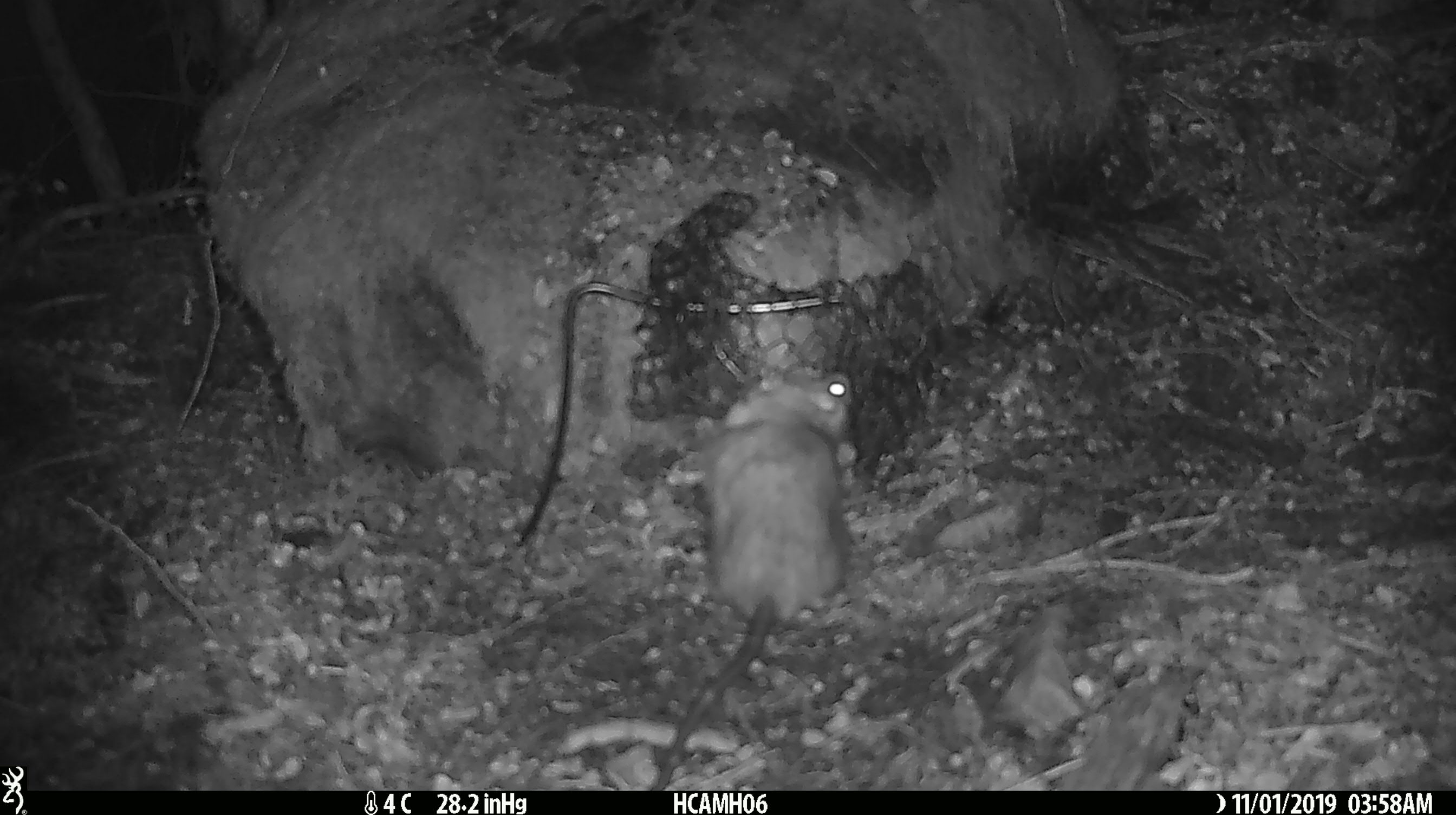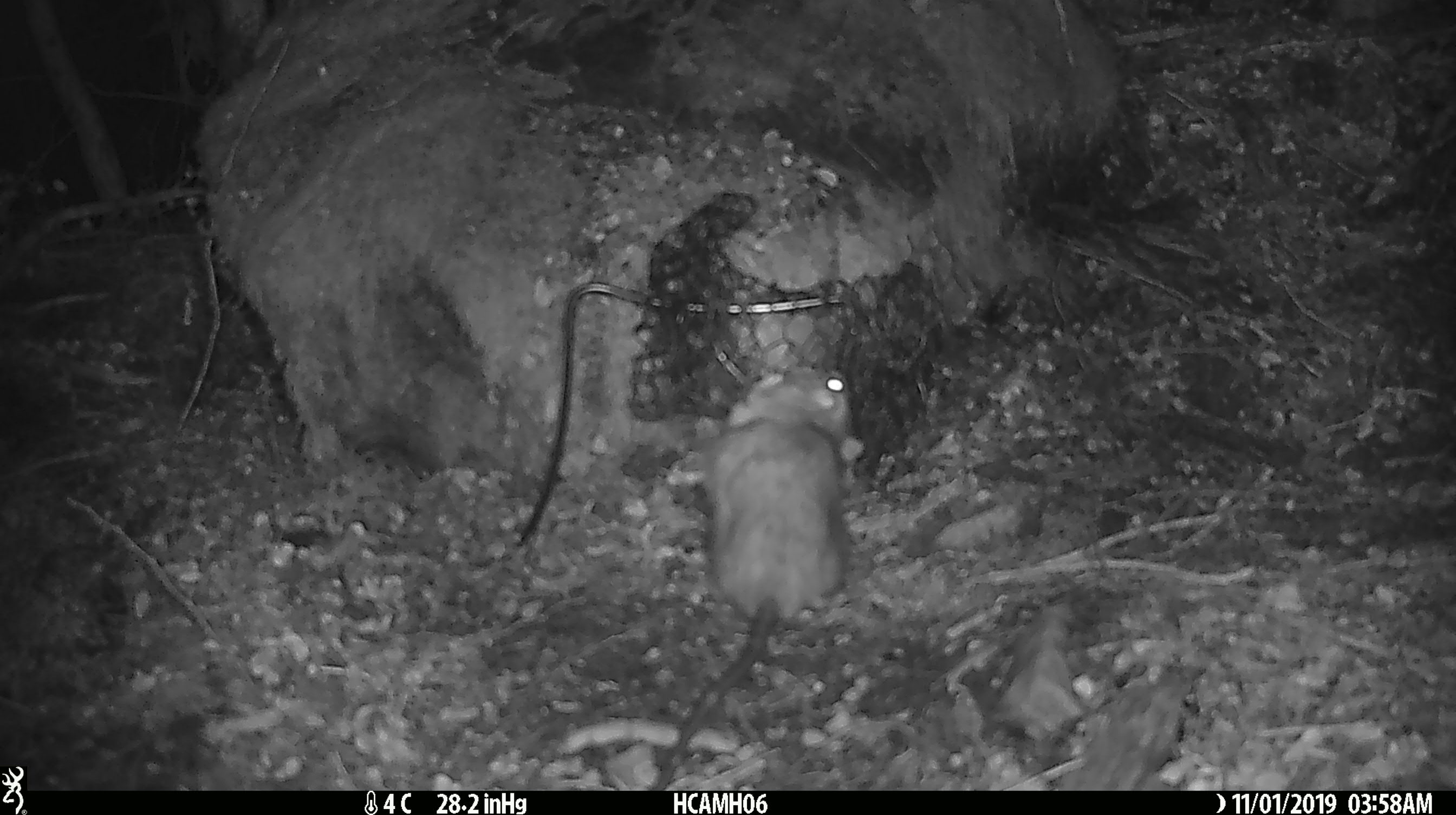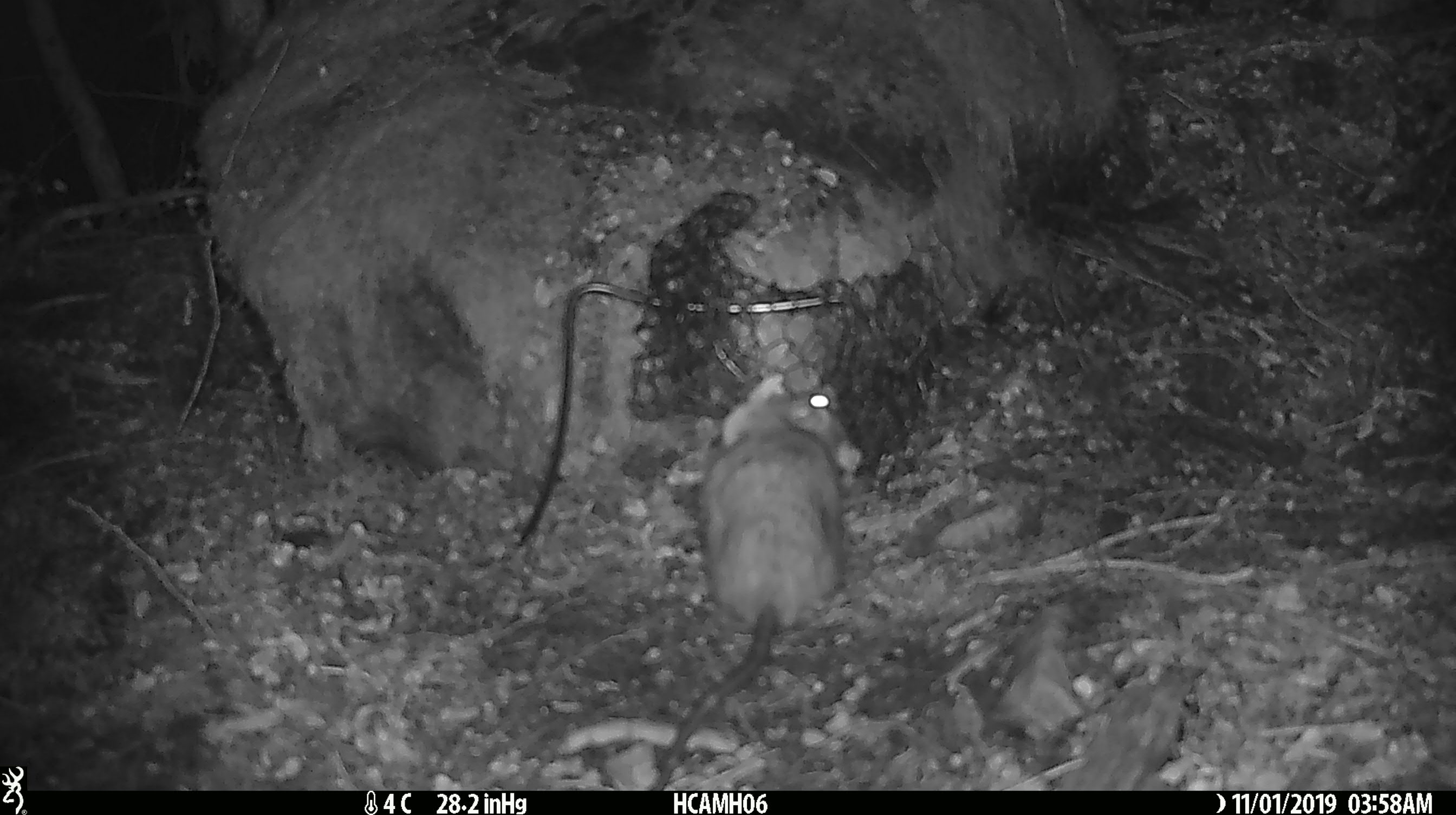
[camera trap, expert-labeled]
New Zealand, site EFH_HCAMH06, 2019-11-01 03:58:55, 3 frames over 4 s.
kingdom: Animalia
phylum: Chordata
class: Mammalia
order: Rodentia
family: Muridae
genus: Rattus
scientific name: Rattus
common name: rat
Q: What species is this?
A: Rat (Rattus).